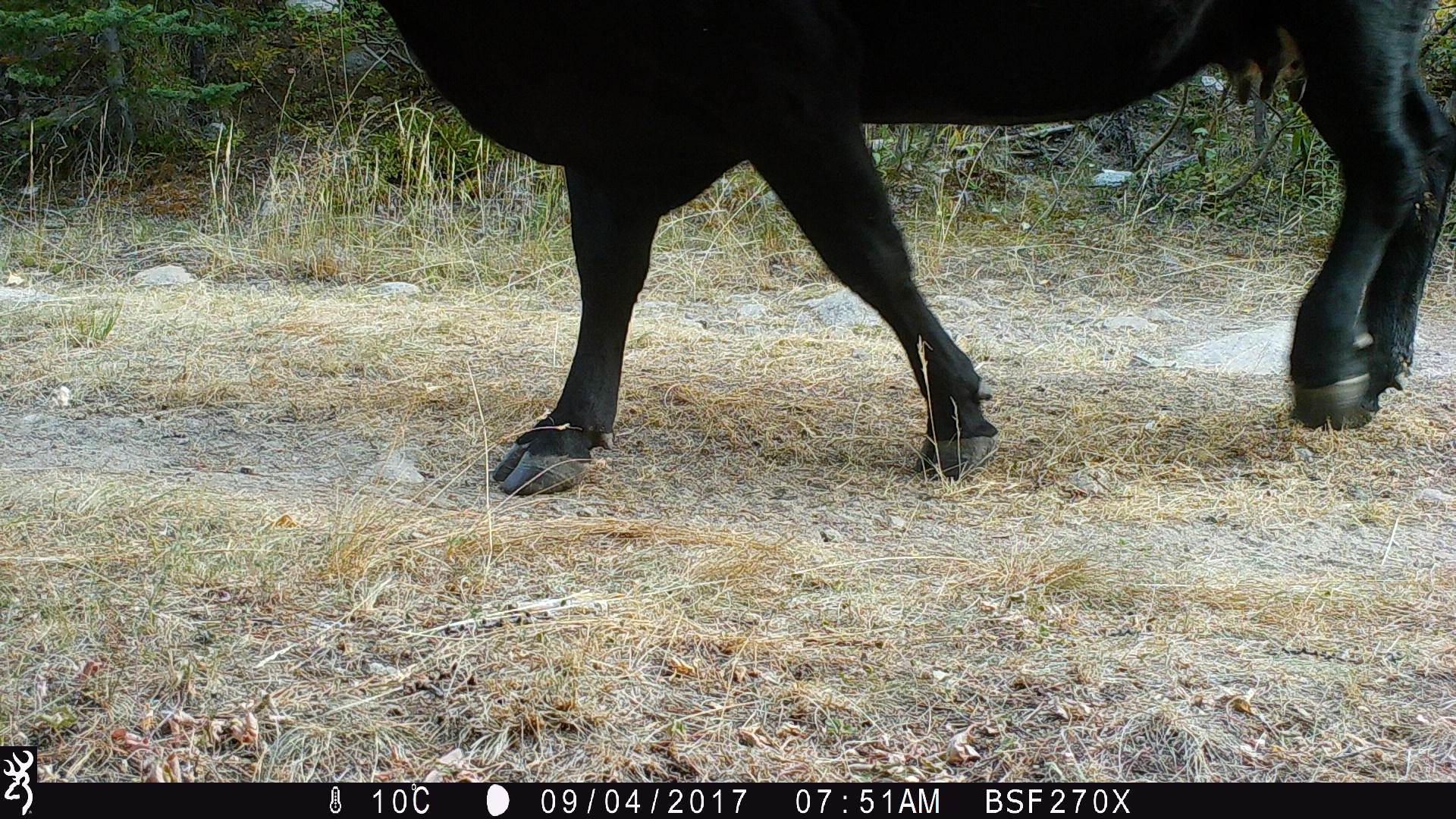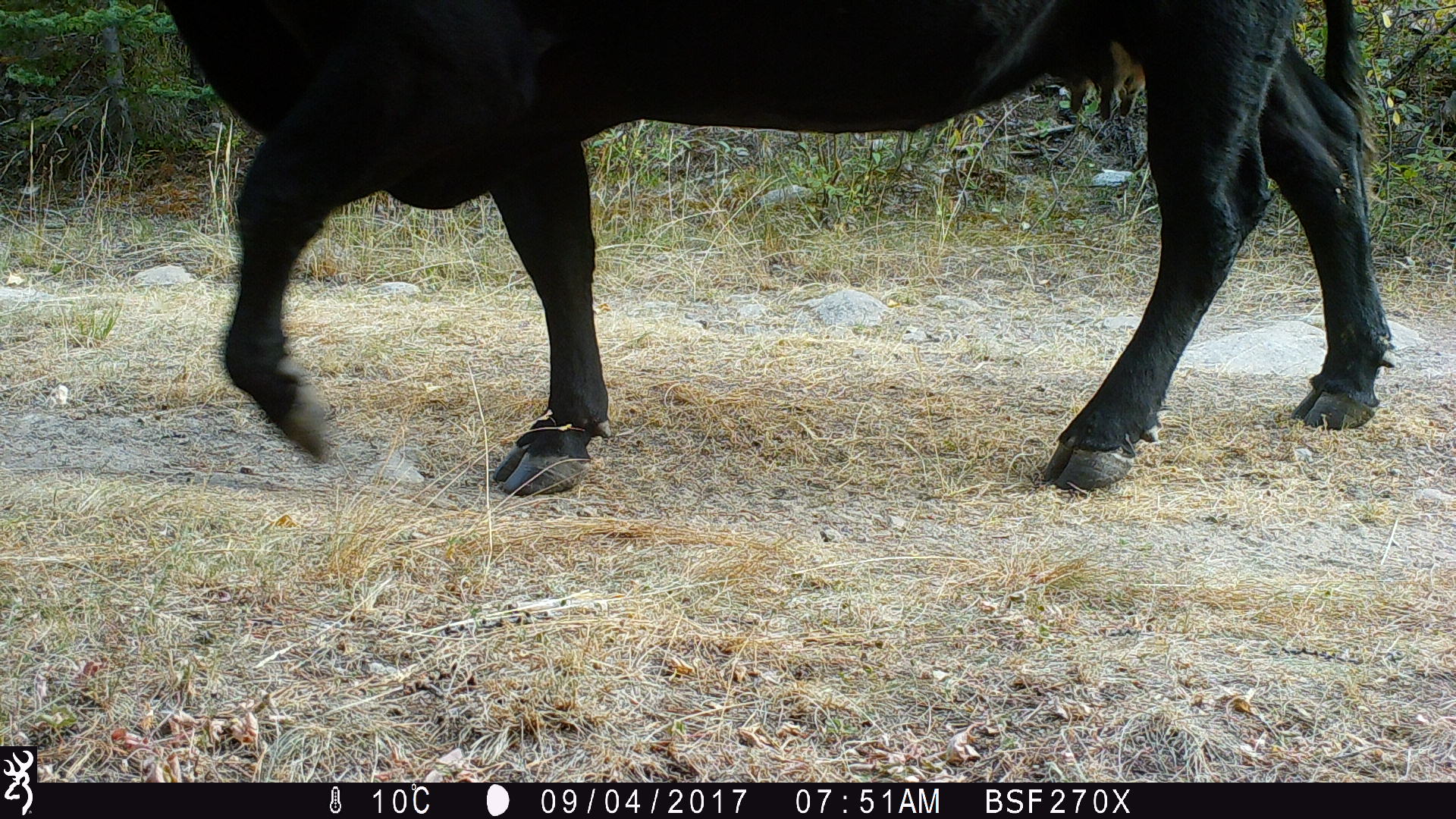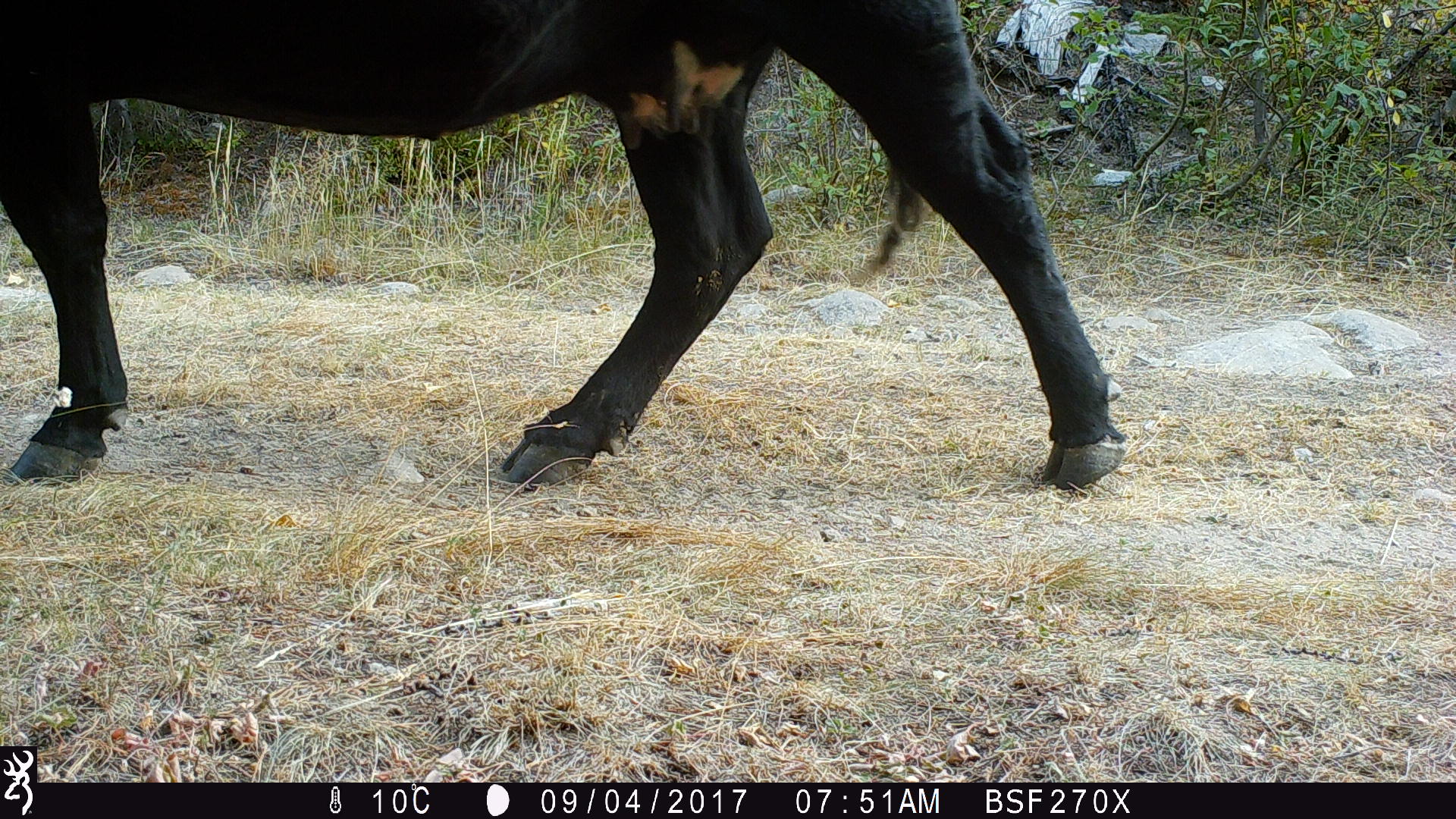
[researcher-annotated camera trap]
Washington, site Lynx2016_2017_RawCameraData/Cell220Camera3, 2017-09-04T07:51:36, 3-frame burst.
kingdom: Animalia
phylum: Chordata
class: Mammalia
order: Artiodactyla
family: Bovidae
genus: Bos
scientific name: Bos taurus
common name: domestic cattle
Domestic cattle (Bos taurus). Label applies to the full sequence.